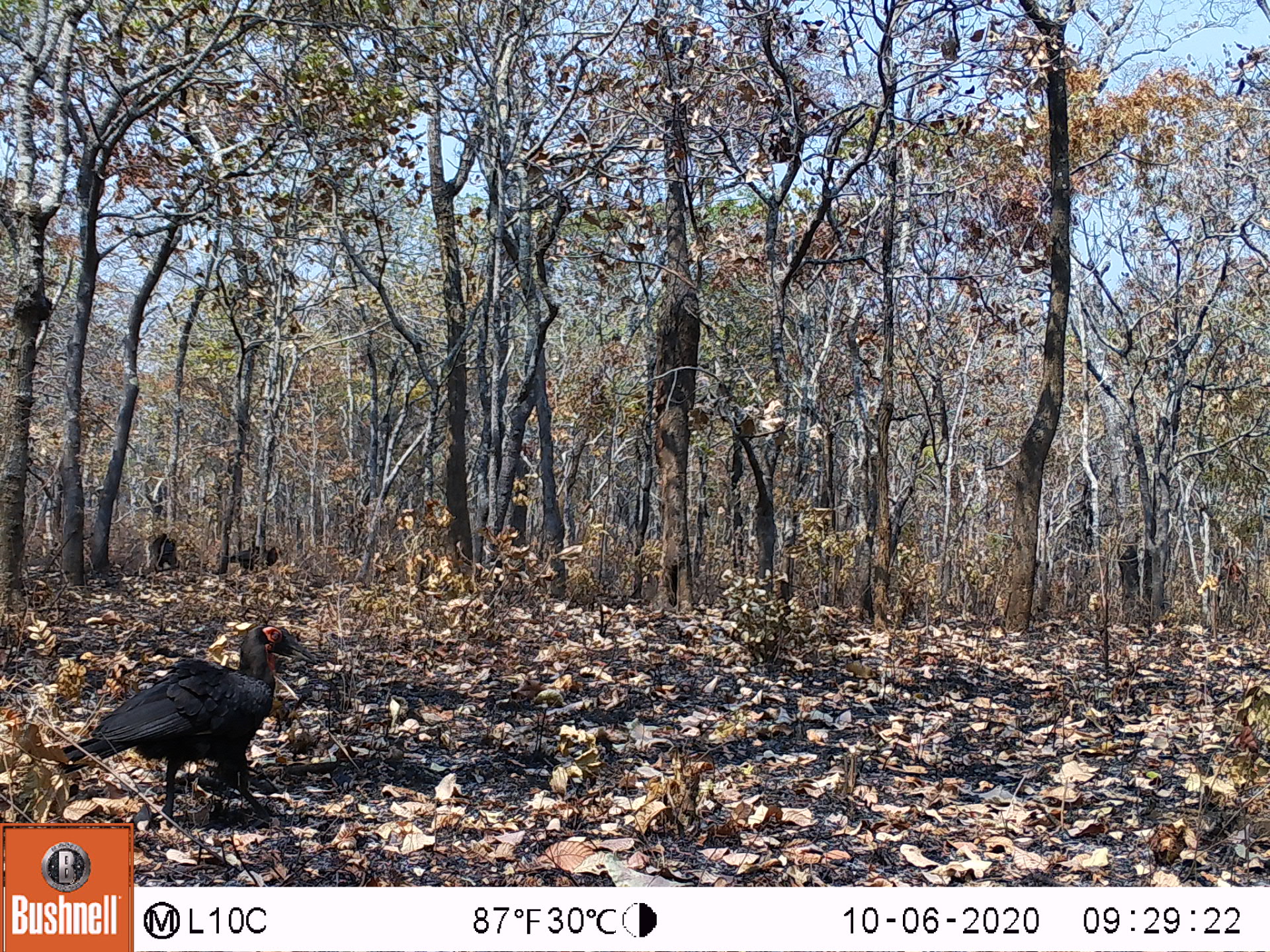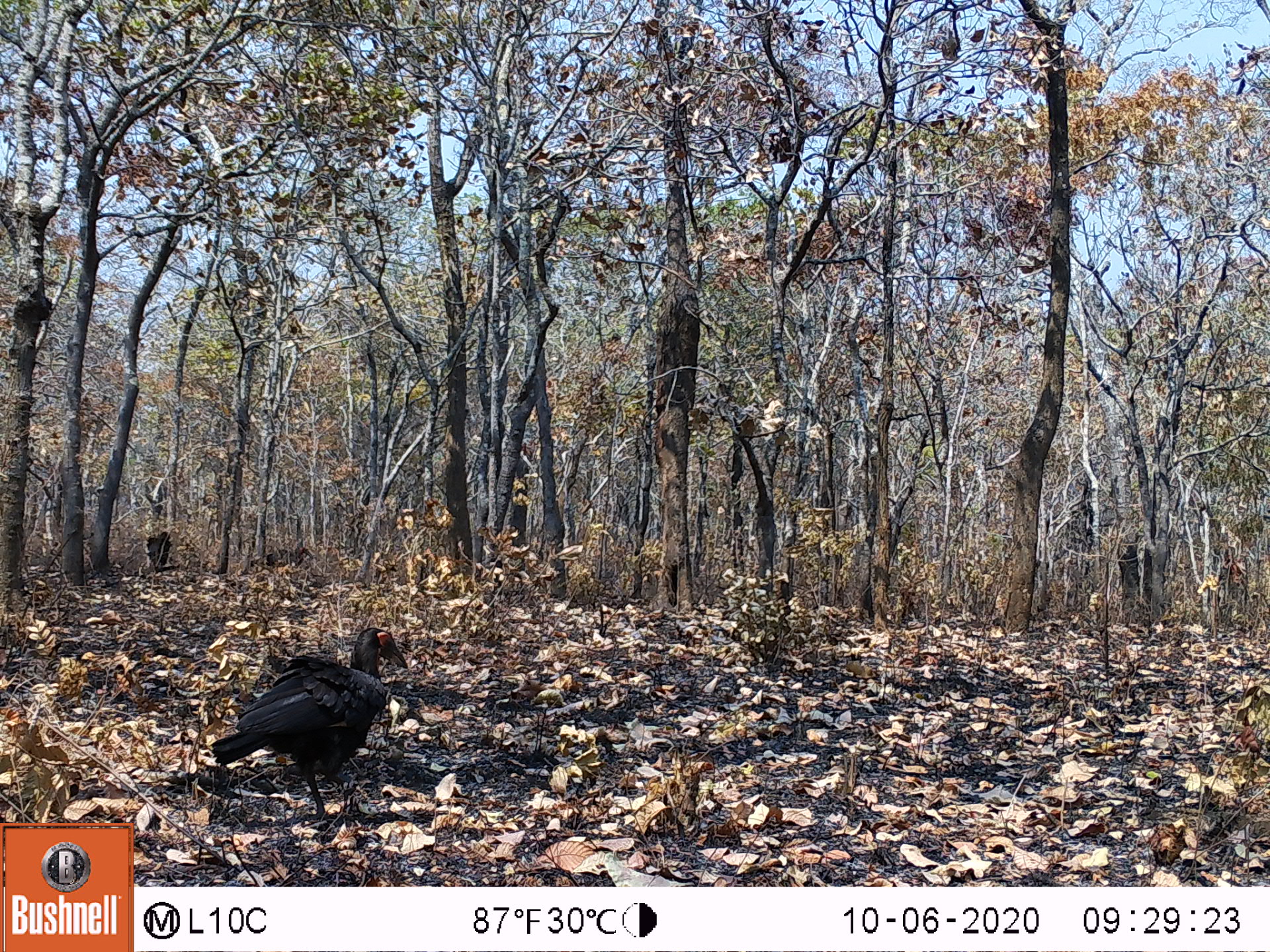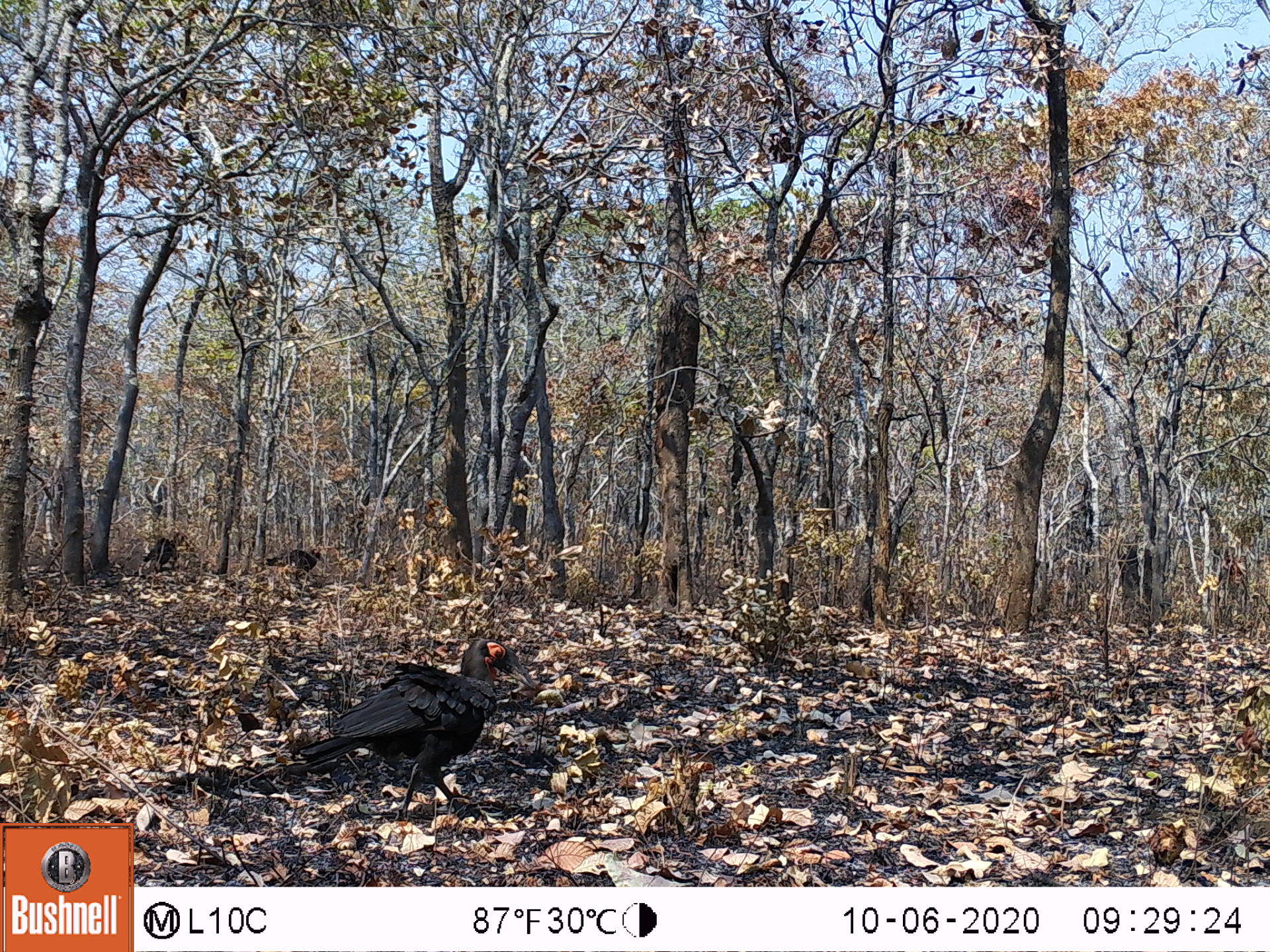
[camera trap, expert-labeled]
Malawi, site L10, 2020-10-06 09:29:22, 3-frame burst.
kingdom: Animalia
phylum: Chordata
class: Aves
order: Bucerotiformes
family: Bucorvidae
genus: Bucorvus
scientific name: Bucorvus leadbeateri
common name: southern ground hornbill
Southern ground hornbill (Bucorvus leadbeateri), count 1.